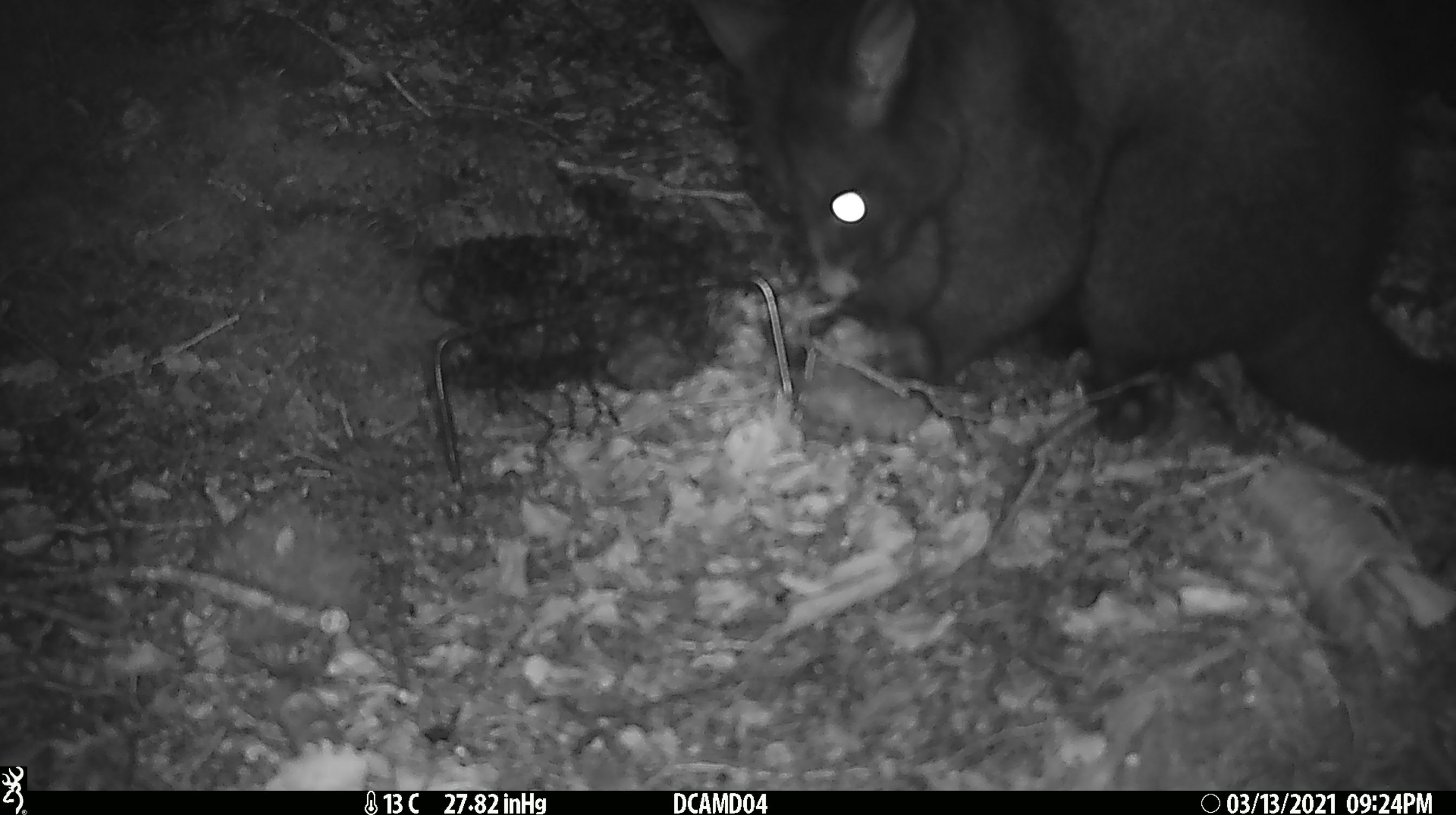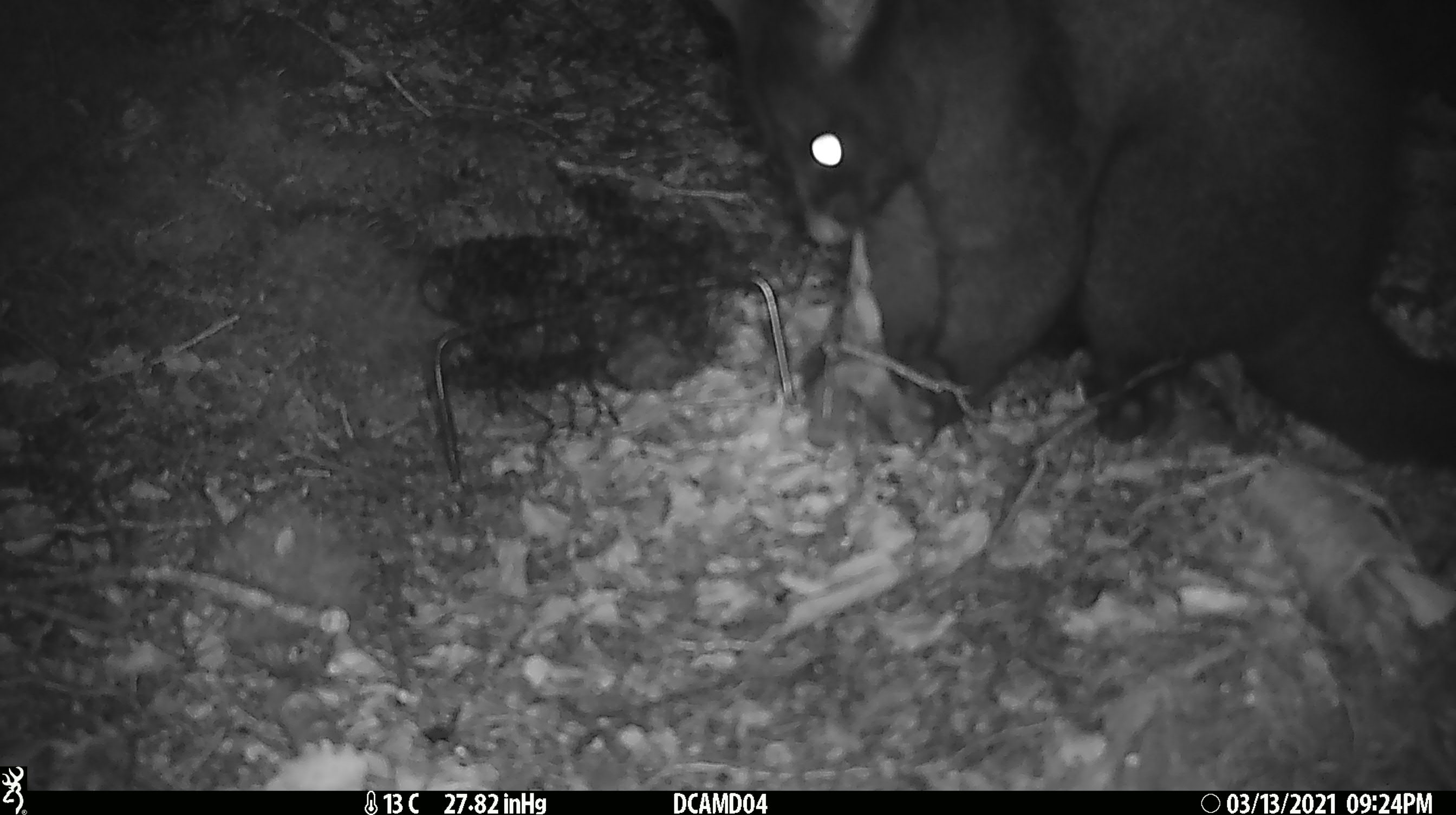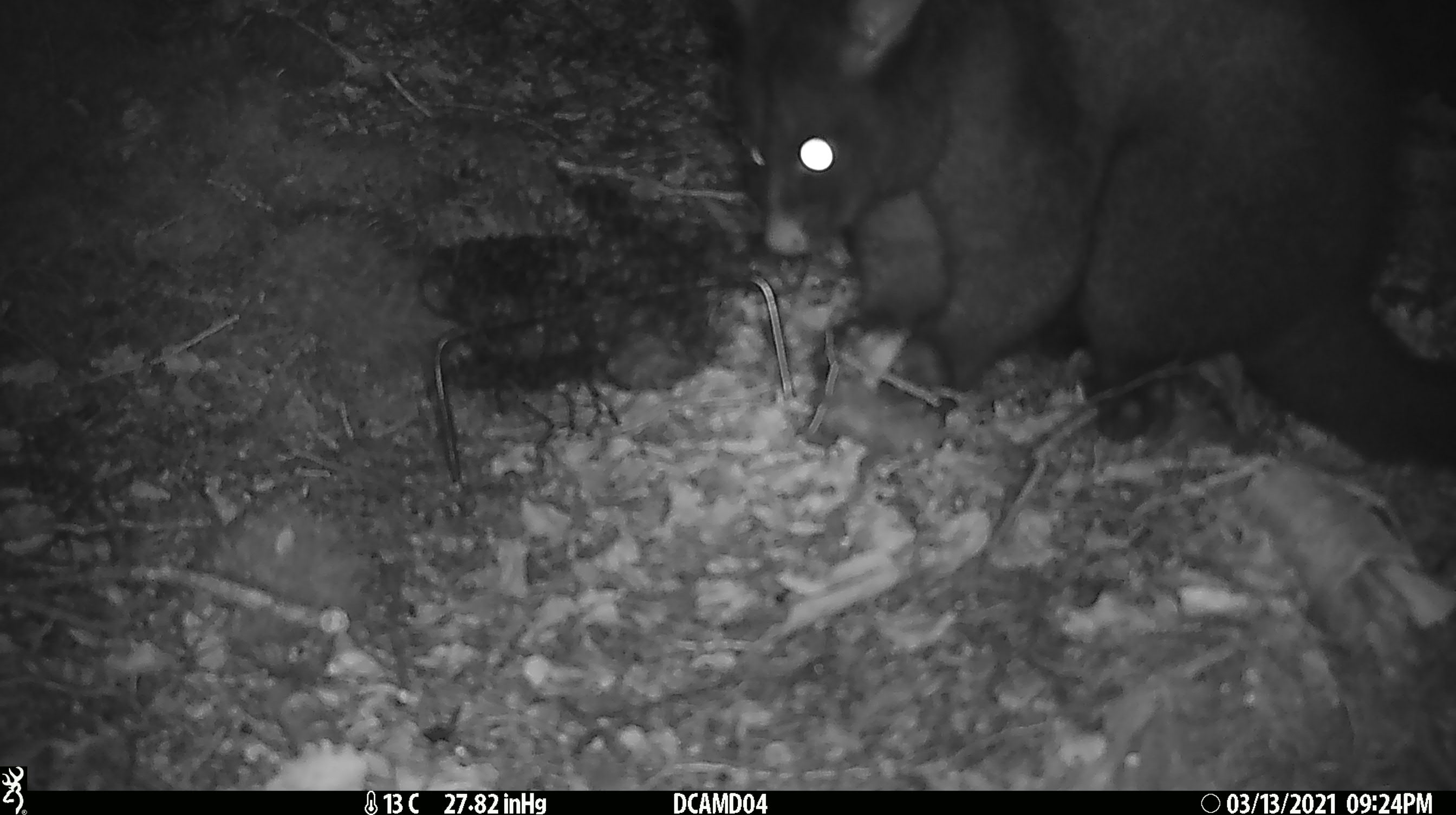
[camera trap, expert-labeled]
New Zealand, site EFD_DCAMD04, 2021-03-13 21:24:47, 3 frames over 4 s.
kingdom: Animalia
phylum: Chordata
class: Mammalia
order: Diprotodontia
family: Phalangeridae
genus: Trichosurus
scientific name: Trichosurus vulpecula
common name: common brushtail possum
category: possum